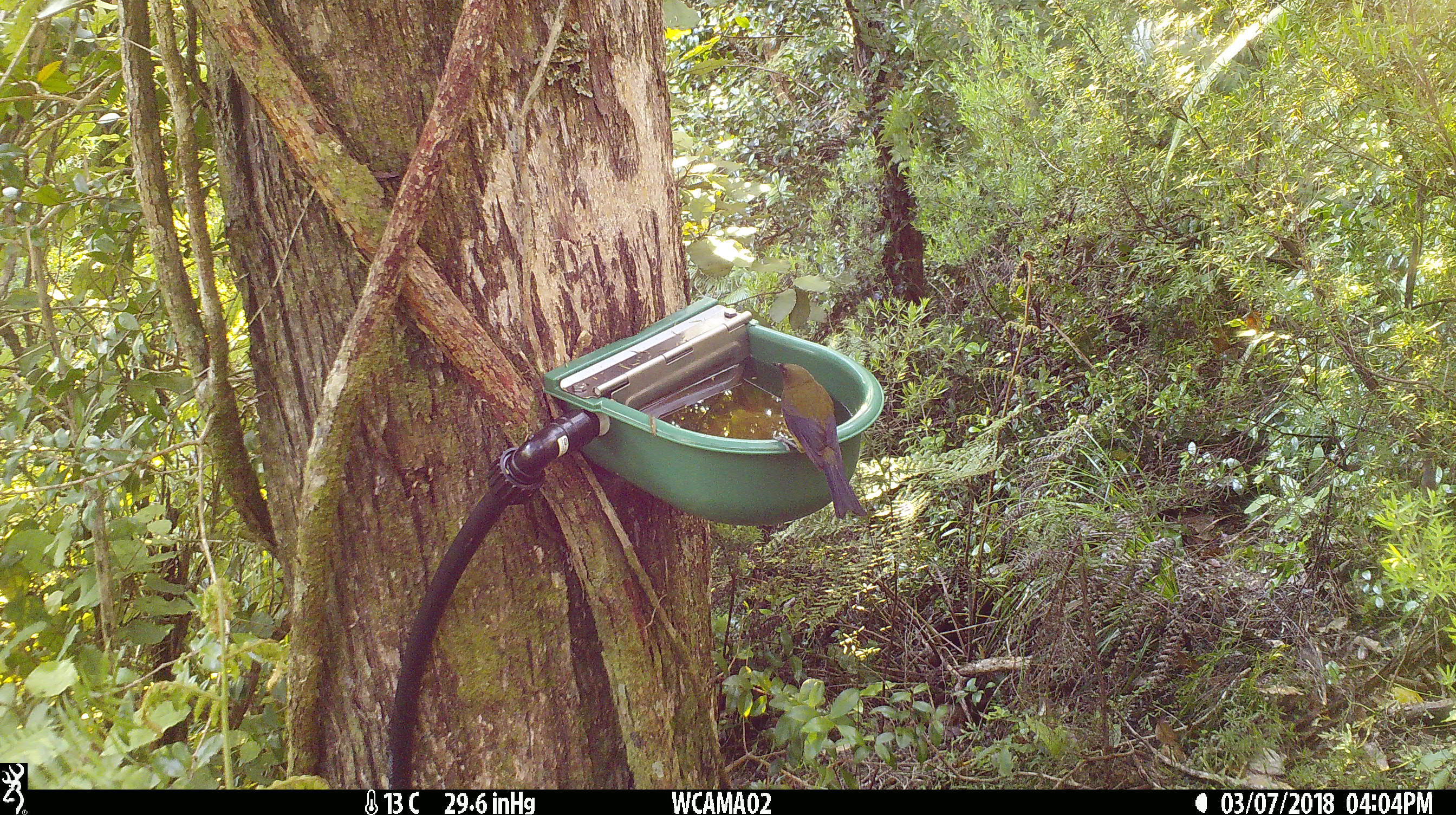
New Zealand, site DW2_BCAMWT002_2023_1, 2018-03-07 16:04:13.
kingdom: Animalia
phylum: Chordata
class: Aves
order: Passeriformes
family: Meliphagidae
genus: Anthornis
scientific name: Anthornis melanura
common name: new zealand bellbird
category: bellbird